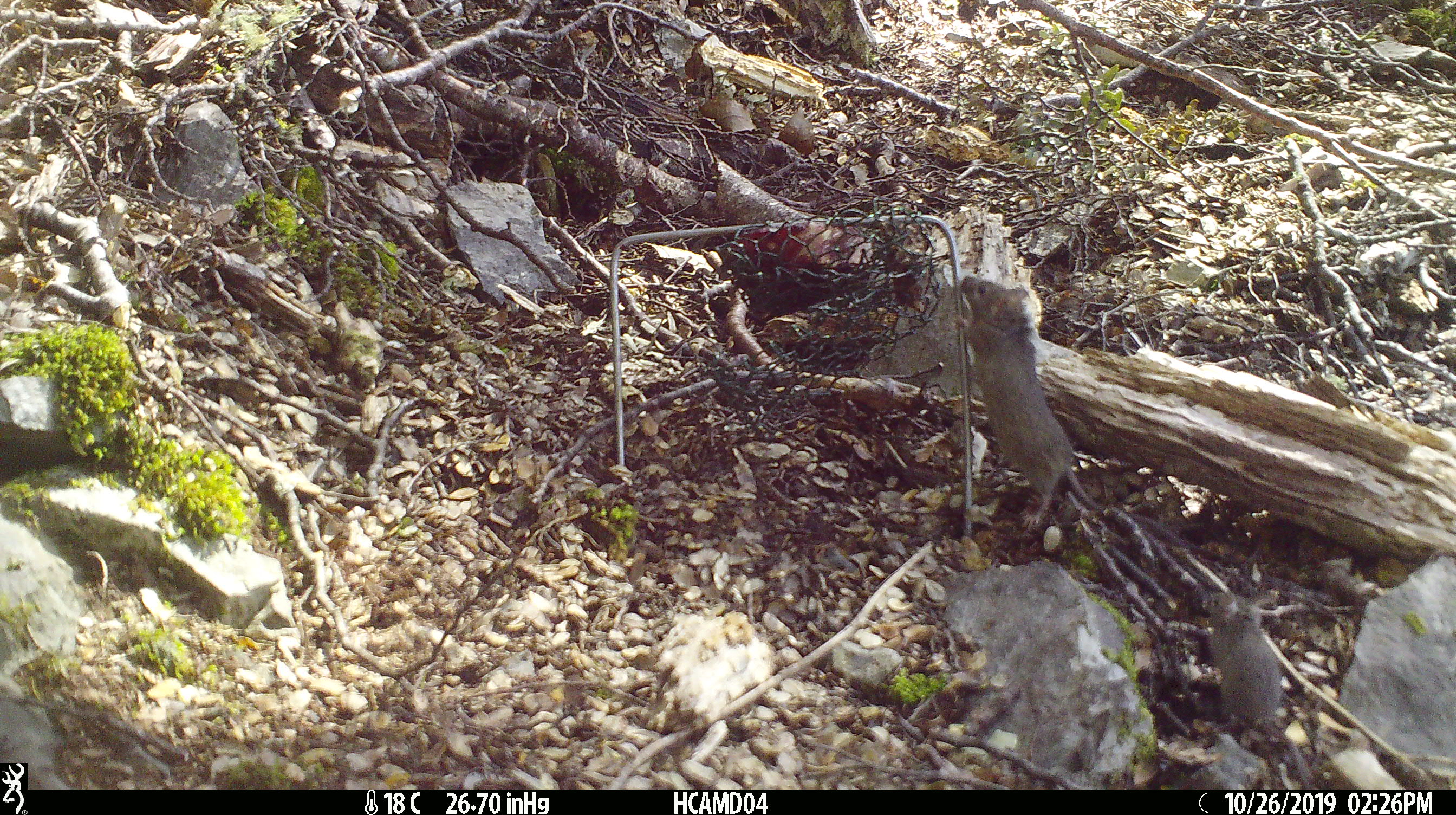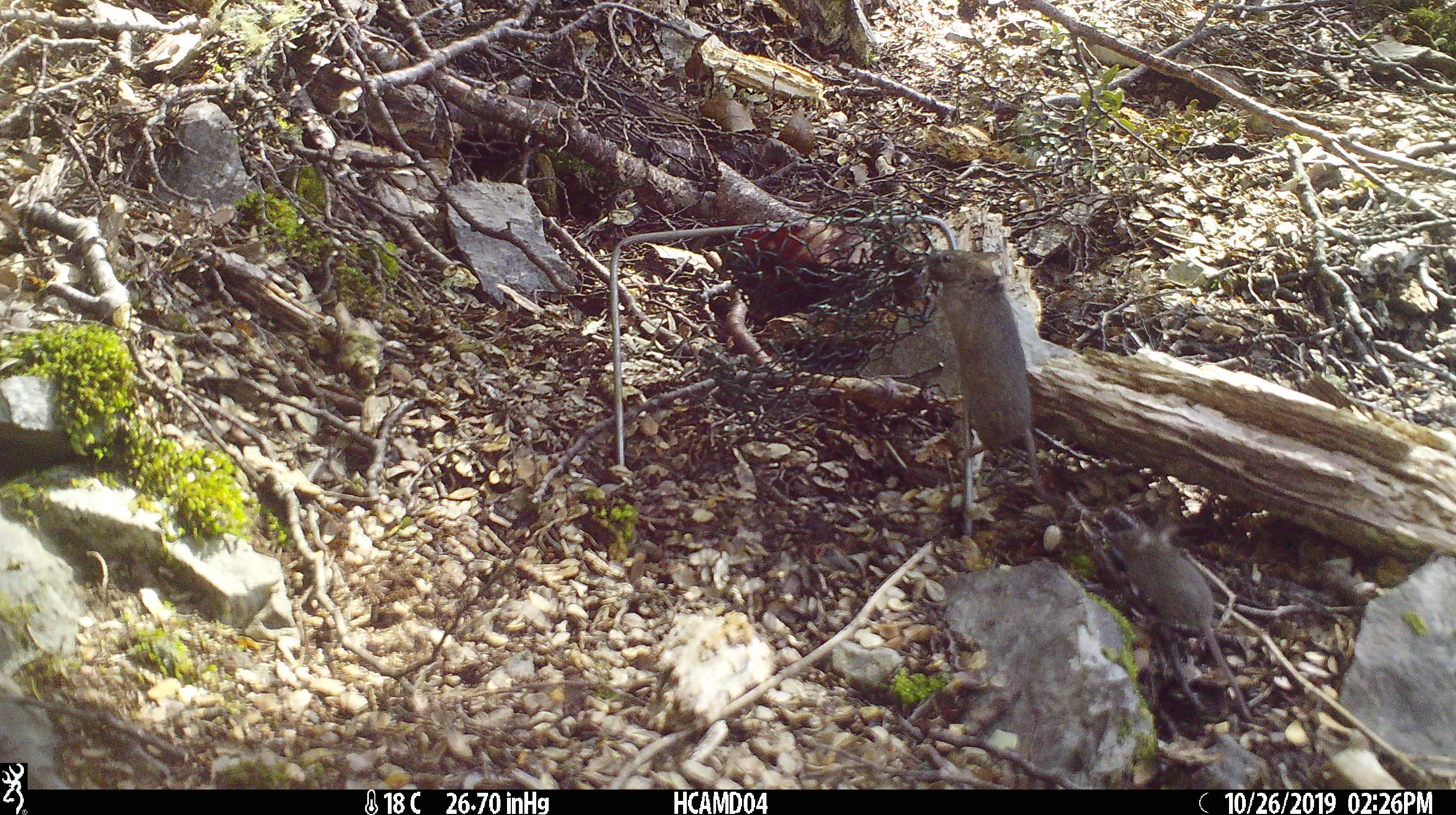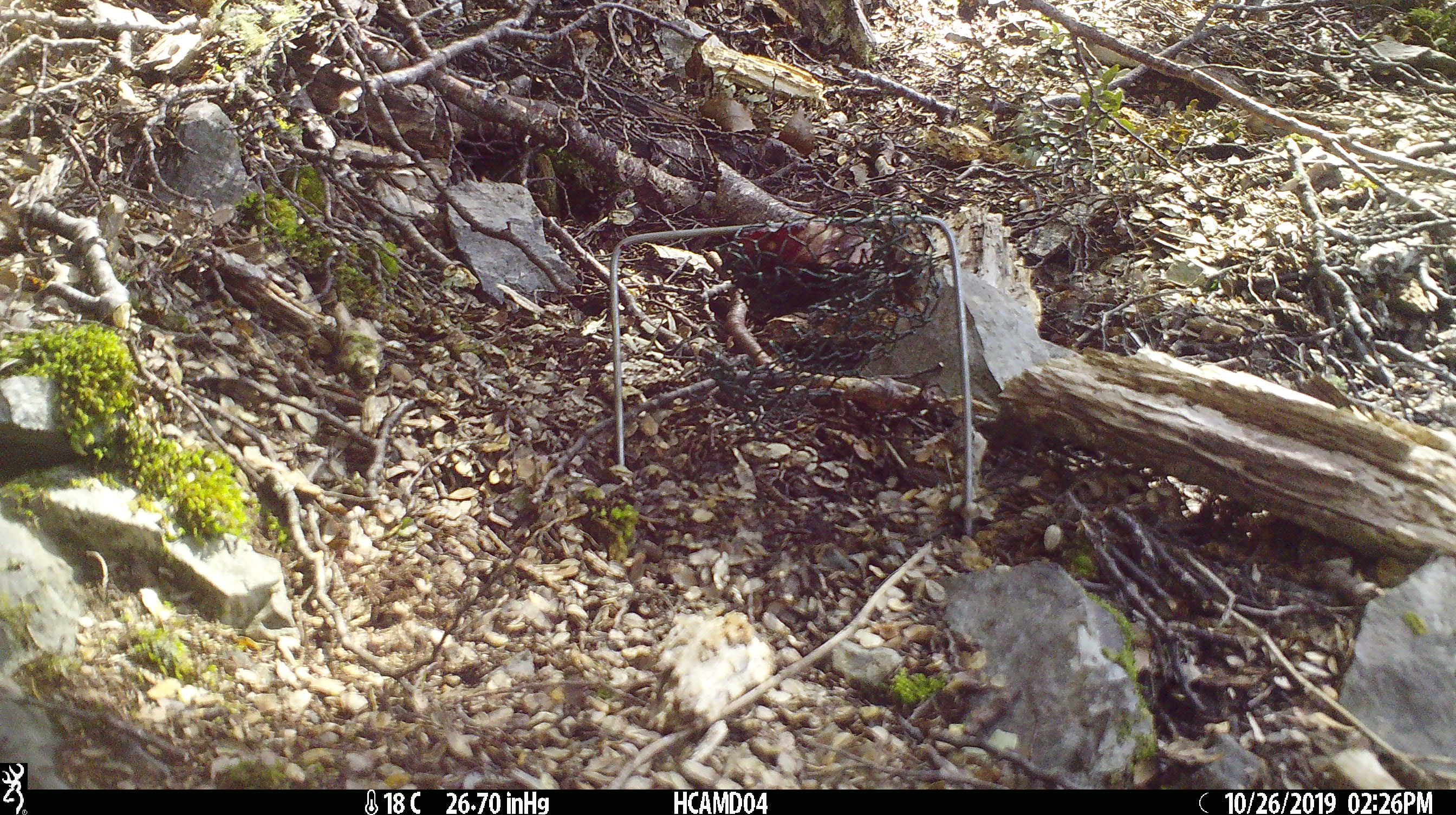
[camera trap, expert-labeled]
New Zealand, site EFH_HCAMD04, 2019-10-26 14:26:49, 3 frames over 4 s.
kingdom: Animalia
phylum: Chordata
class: Mammalia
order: Rodentia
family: Muridae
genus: Mus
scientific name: Mus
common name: mouse